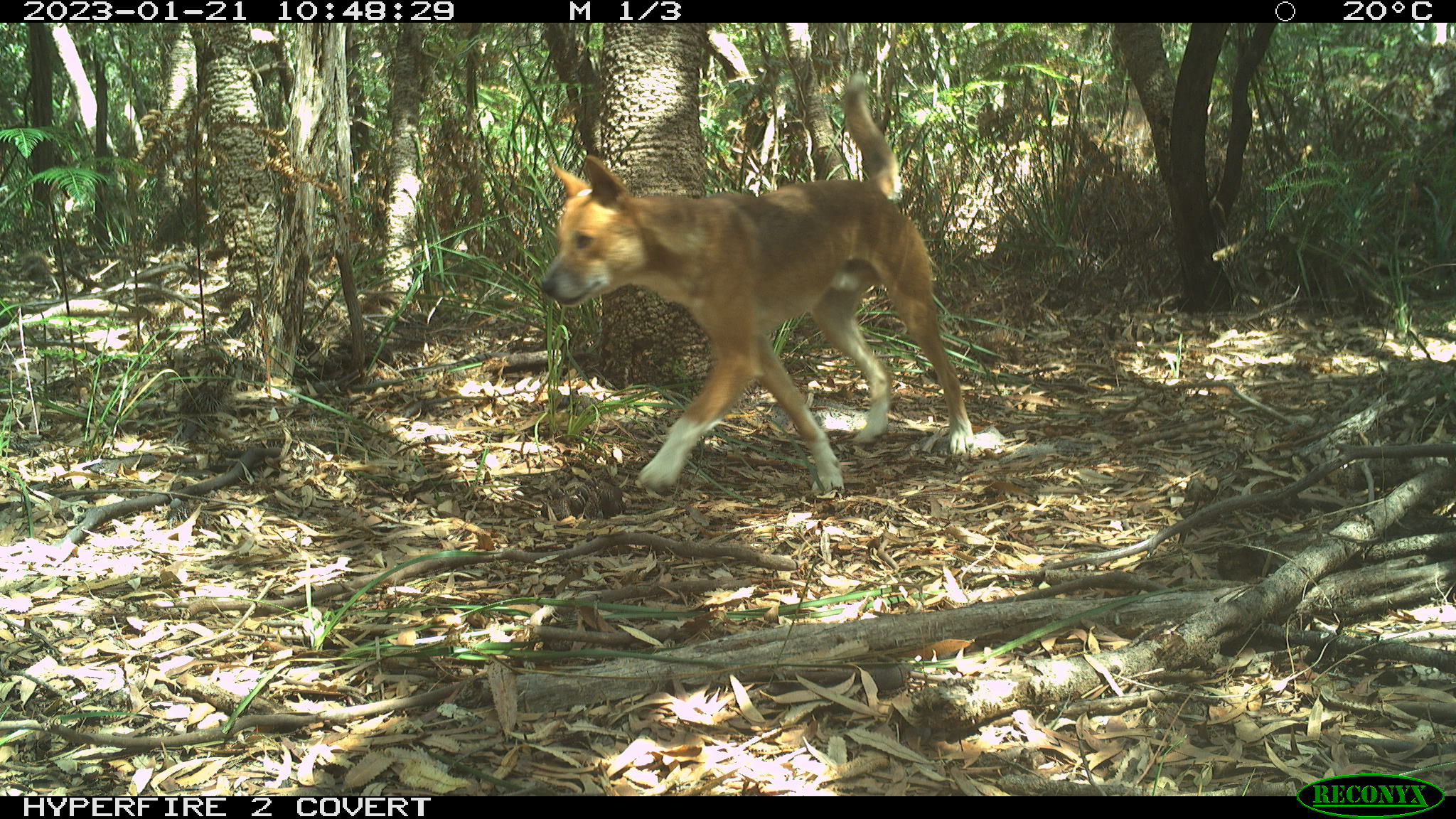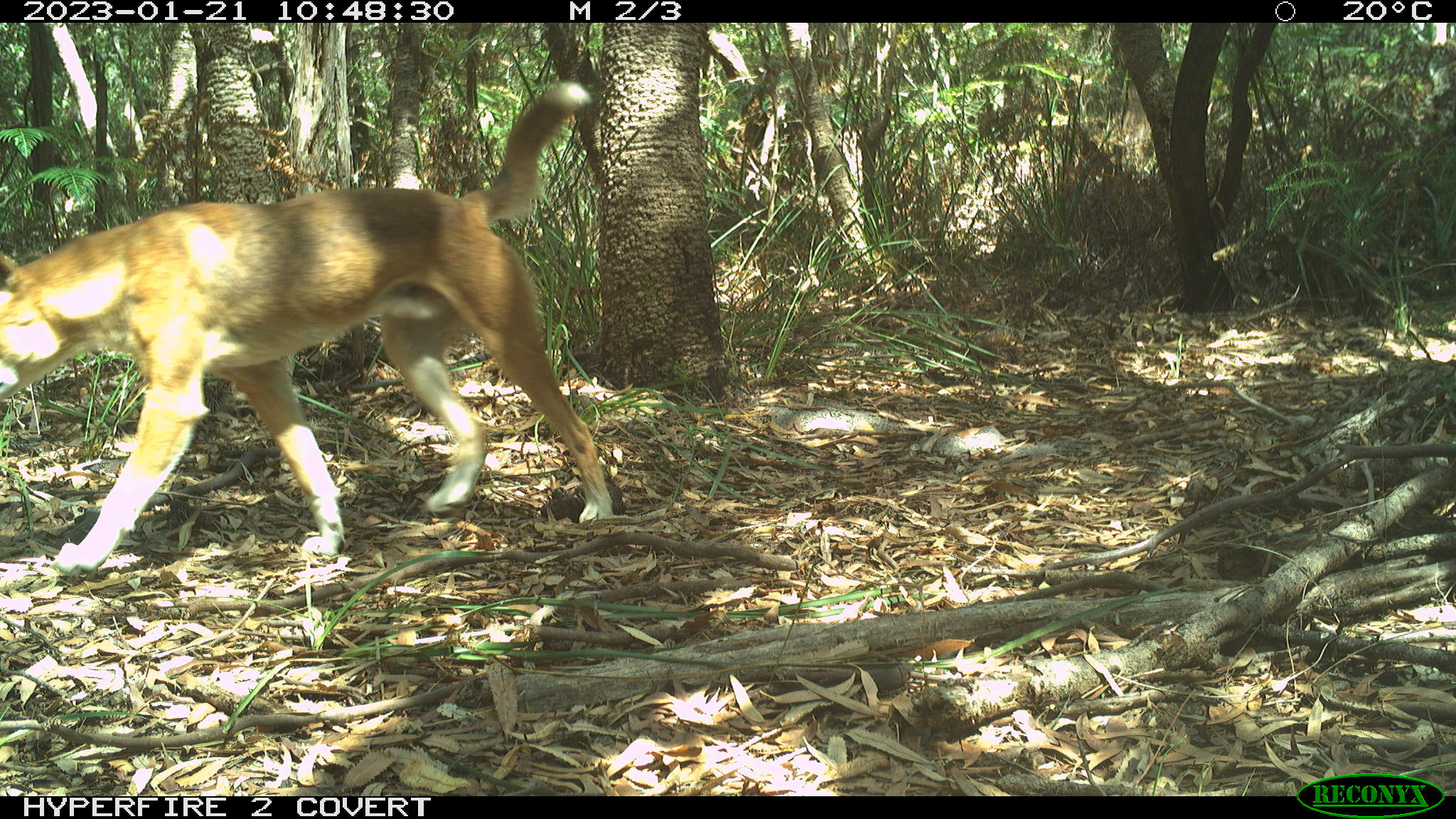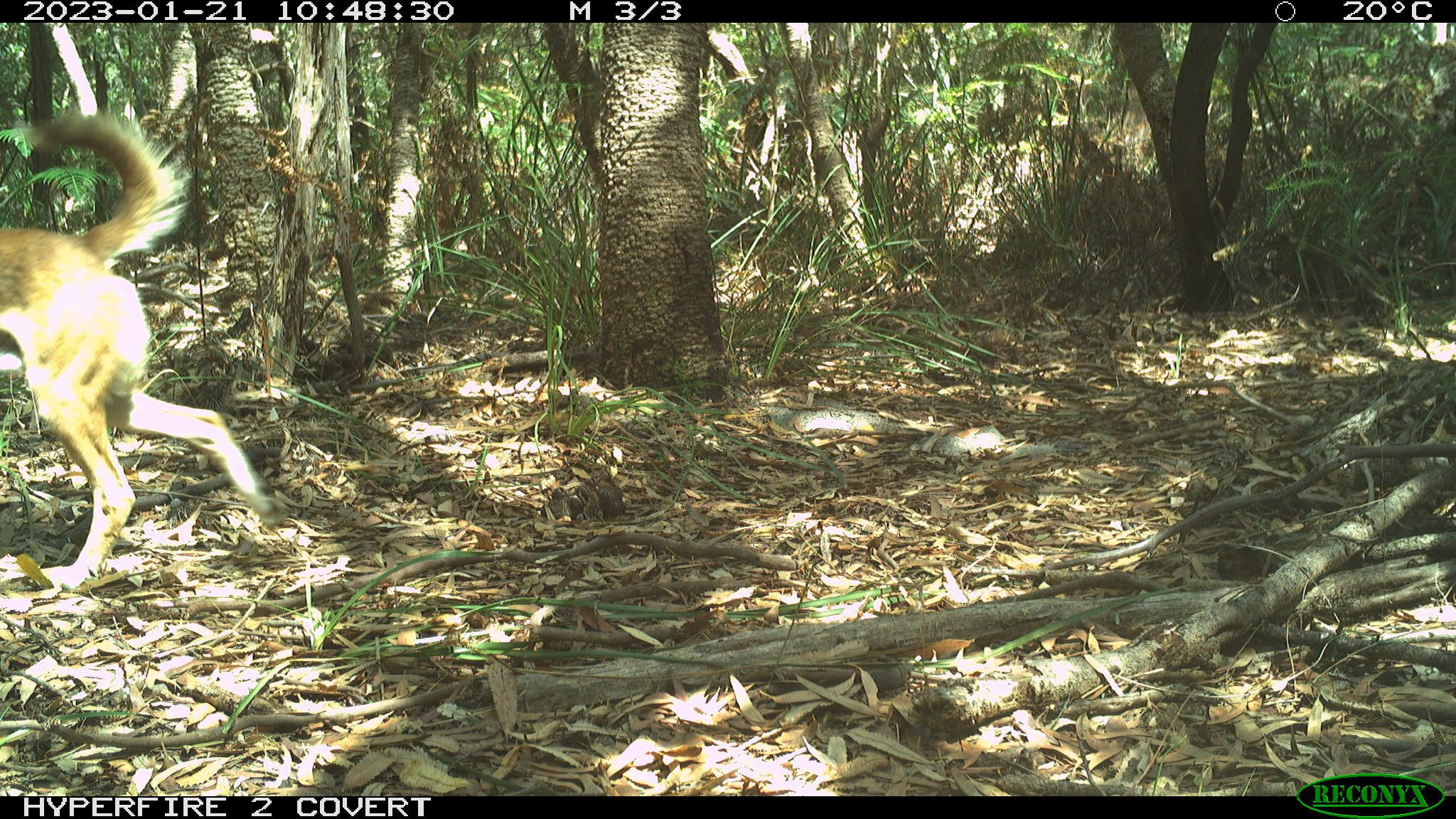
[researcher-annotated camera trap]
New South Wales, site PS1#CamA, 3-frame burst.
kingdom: Animalia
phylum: Chordata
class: Mammalia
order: Carnivora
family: Canidae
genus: Canis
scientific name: Canis familiaris dingo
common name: dingo